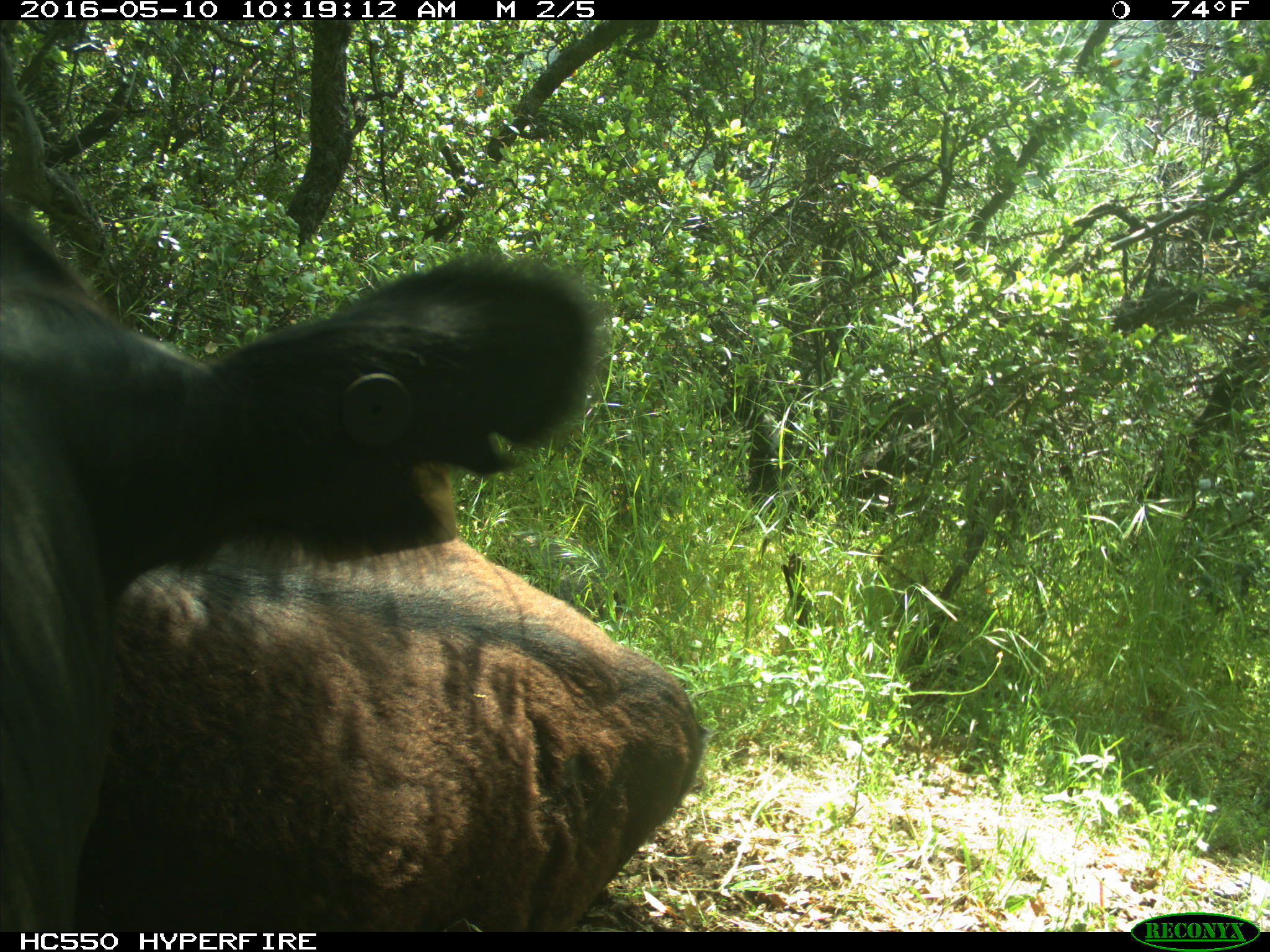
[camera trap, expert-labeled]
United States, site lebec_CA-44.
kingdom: Animalia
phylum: Chordata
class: Mammalia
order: Artiodactyla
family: Bovidae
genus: Bos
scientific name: Bos taurus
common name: domestic cow